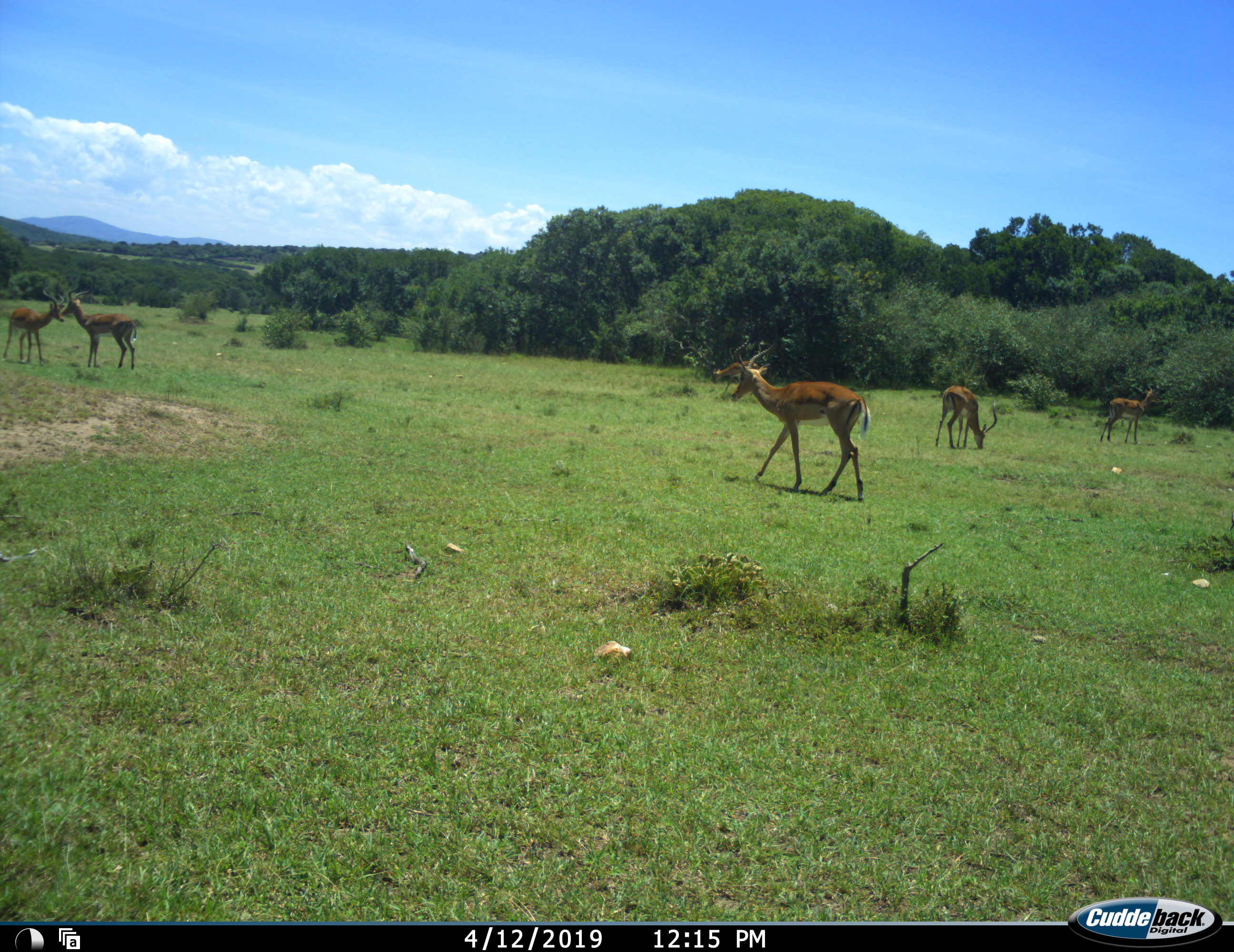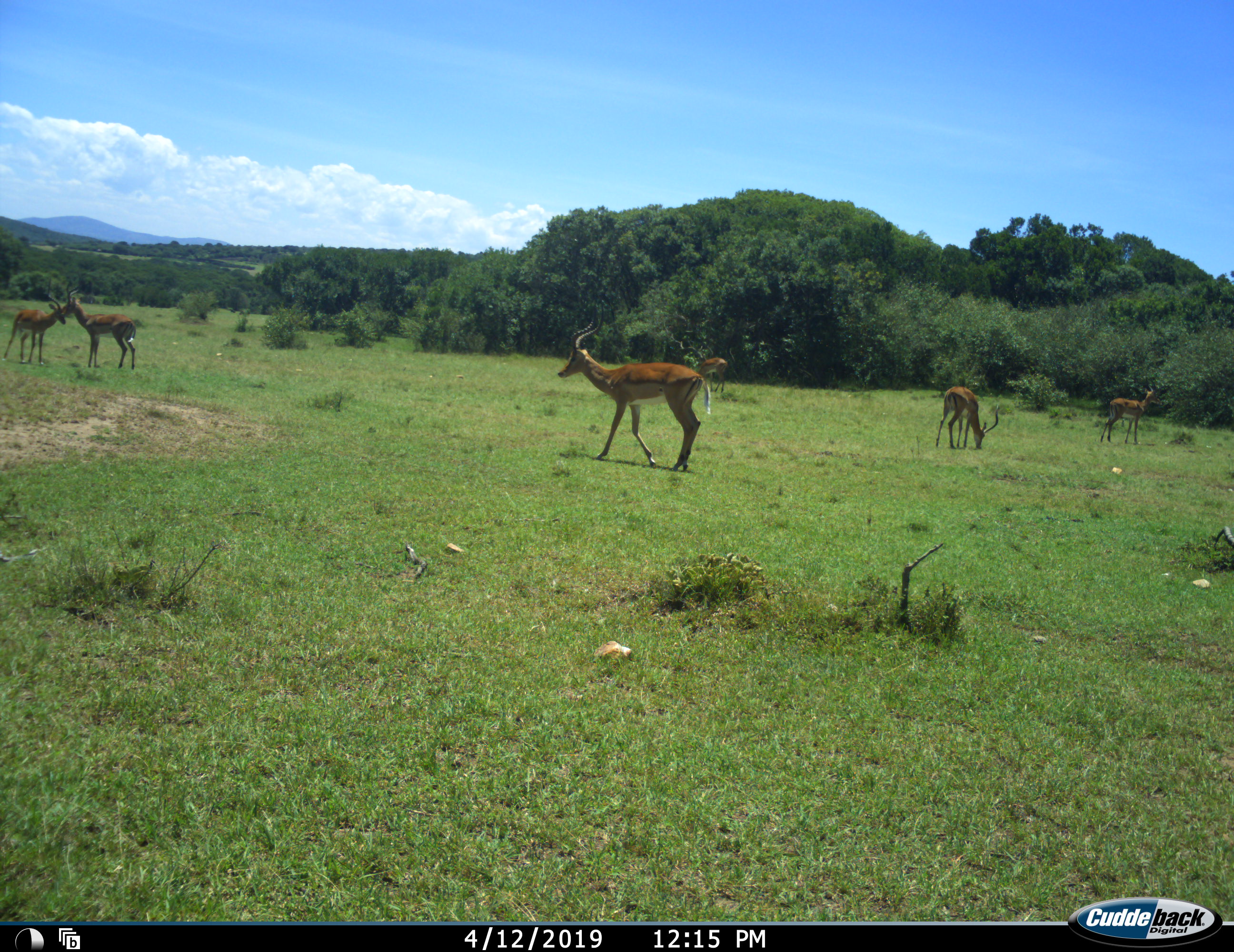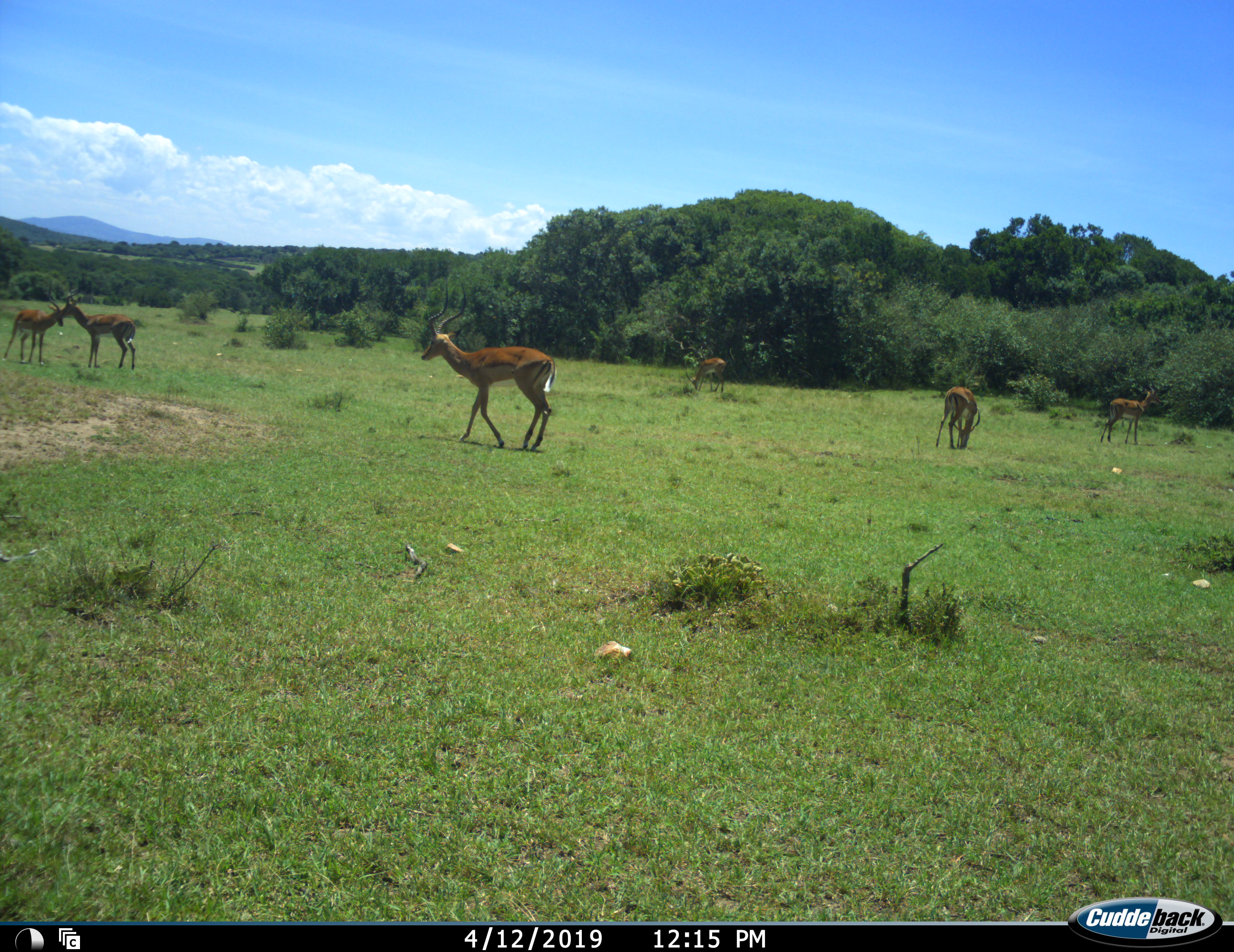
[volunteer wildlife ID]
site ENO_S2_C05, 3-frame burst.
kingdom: Animalia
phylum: Chordata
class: Mammalia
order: Artiodactyla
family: Bovidae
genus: Aepyceros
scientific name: Aepyceros melampus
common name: impala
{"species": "impala (Aepyceros melampus)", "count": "6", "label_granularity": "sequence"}